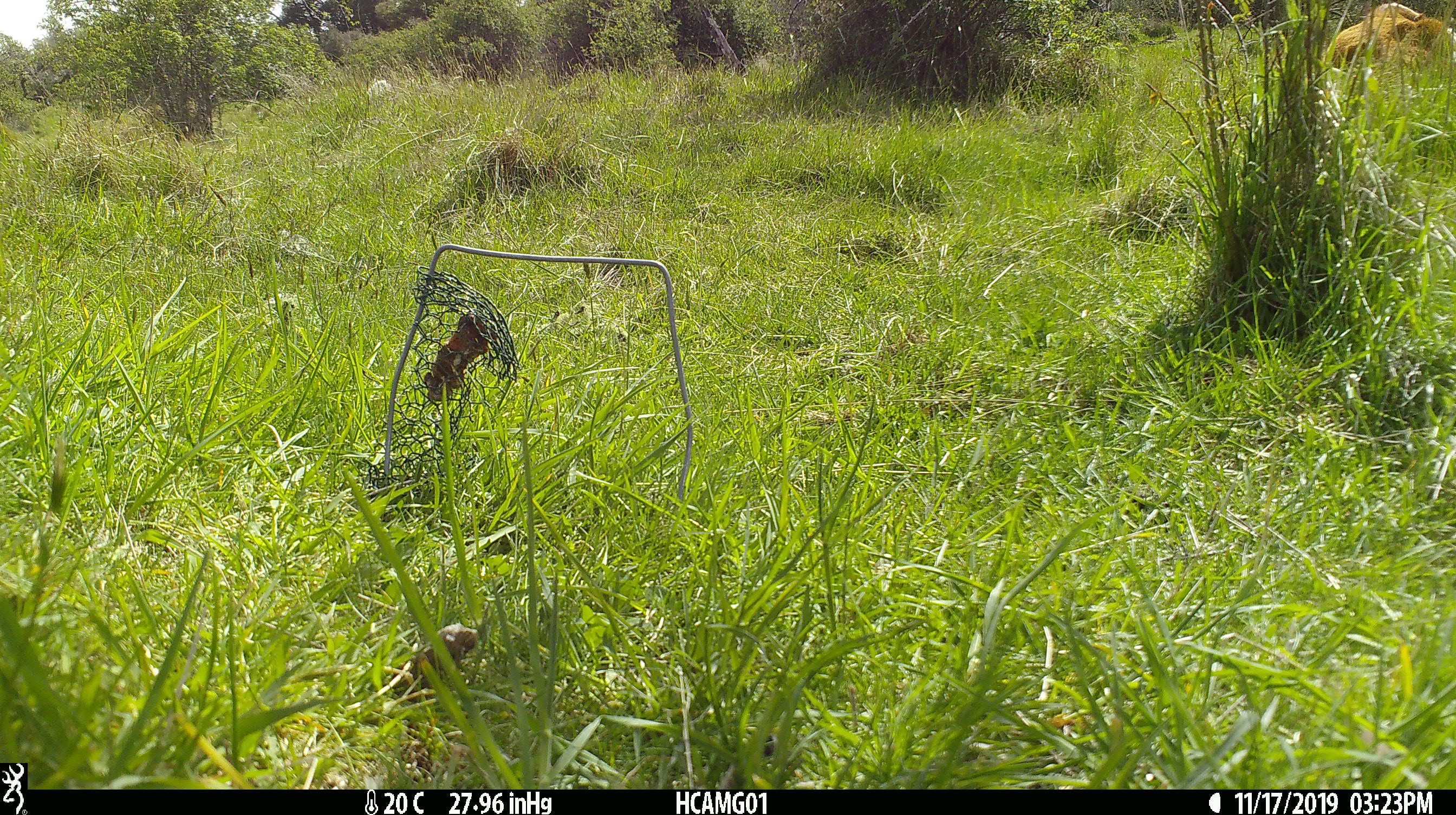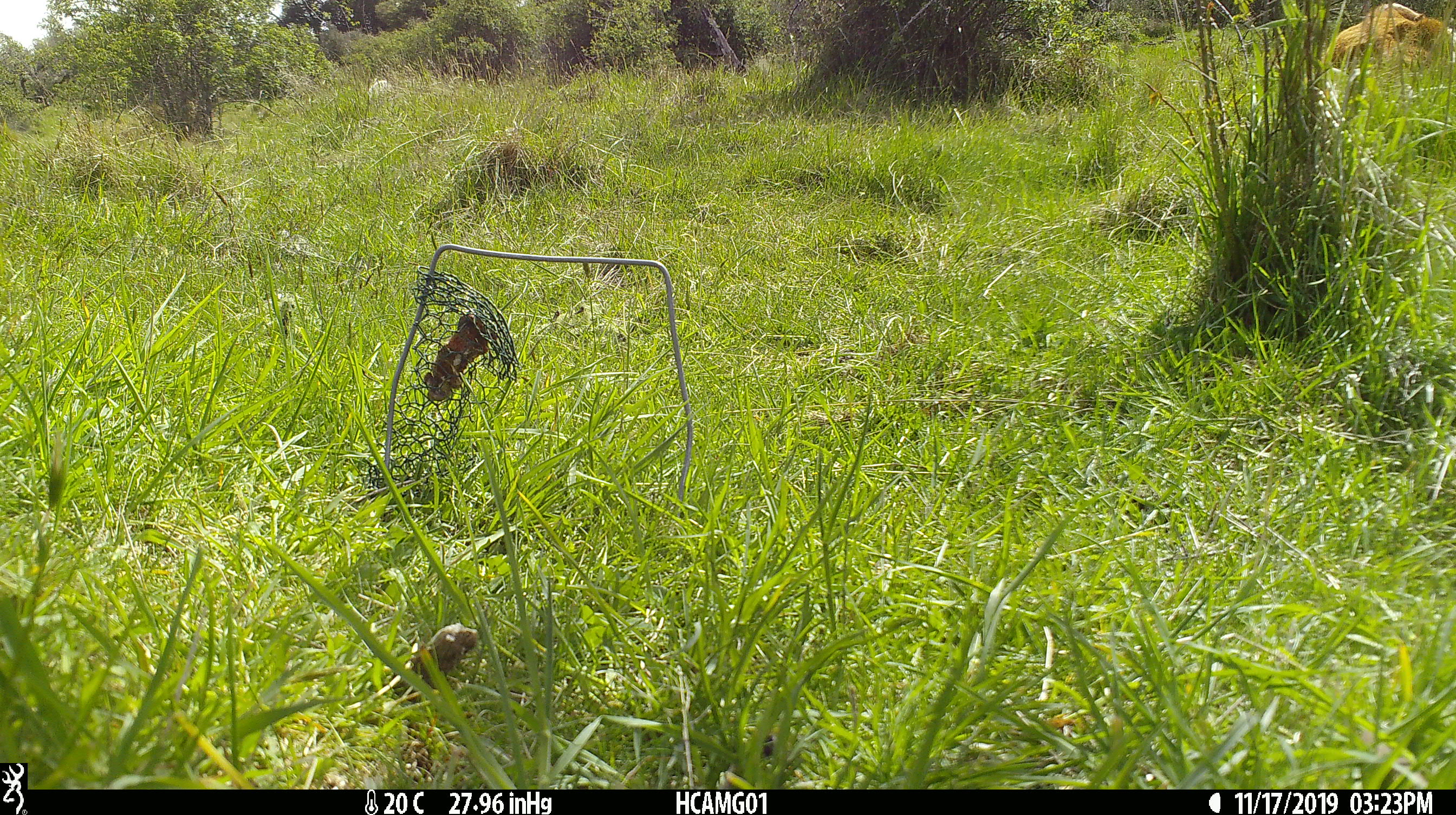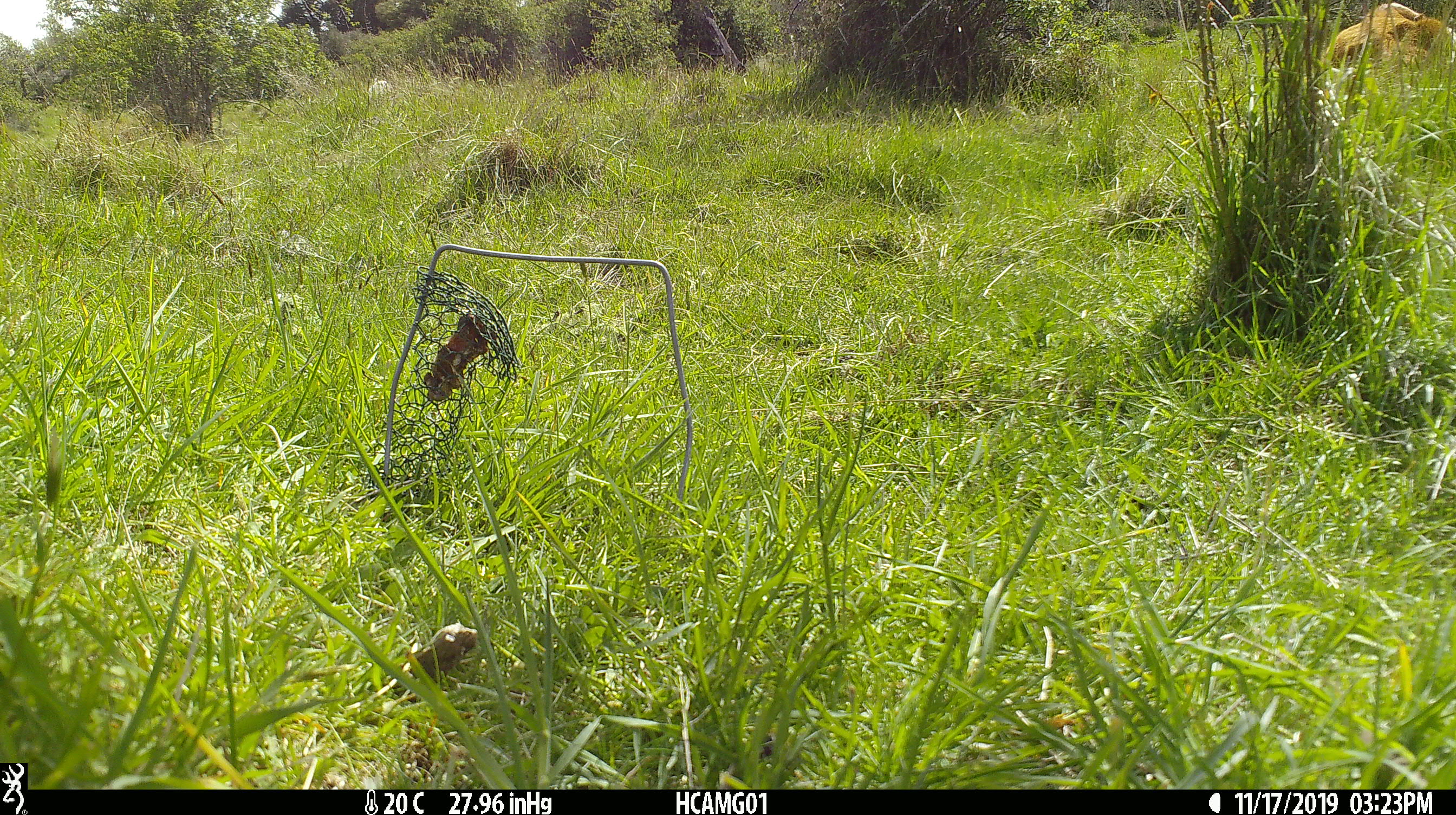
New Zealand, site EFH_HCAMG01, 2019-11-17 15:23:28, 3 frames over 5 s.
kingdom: Animalia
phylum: Chordata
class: Mammalia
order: Artiodactyla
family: Bovidae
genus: Bos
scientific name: Bos taurus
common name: domestic cow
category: cow